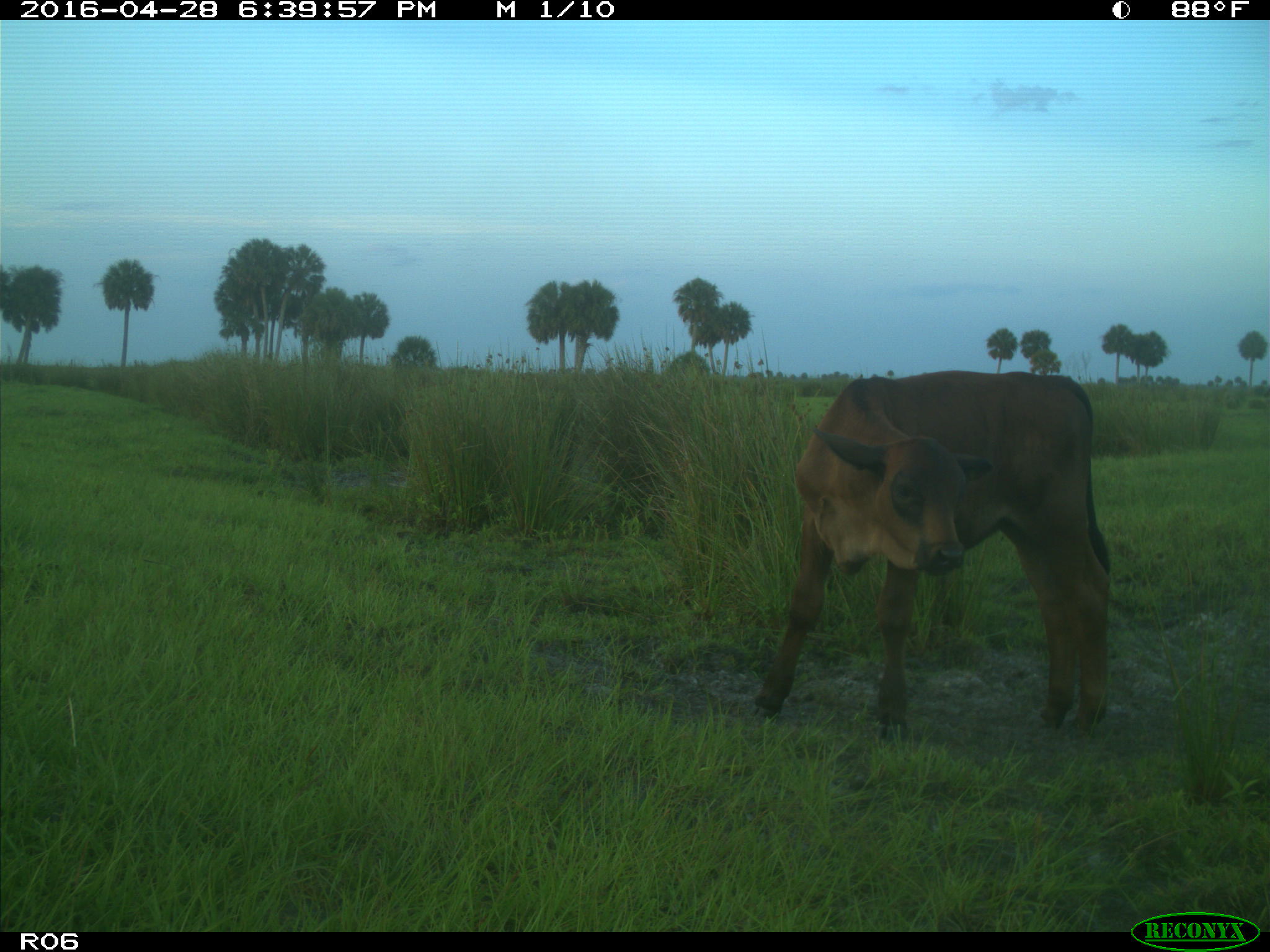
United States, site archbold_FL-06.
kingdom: Animalia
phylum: Chordata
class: Mammalia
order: Artiodactyla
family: Bovidae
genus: Bos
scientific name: Bos taurus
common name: domestic cow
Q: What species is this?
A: Bos taurus (domestic cow).